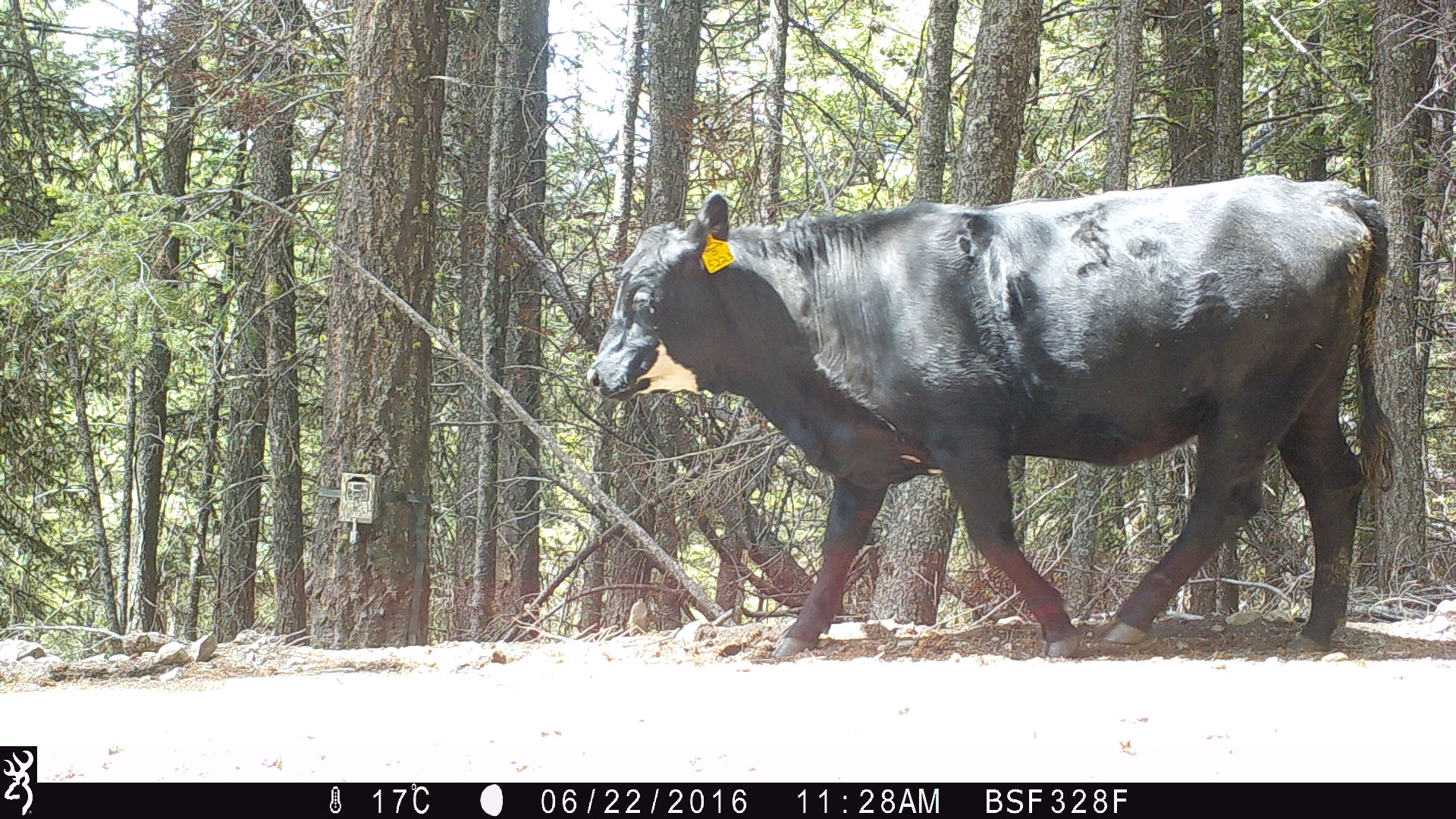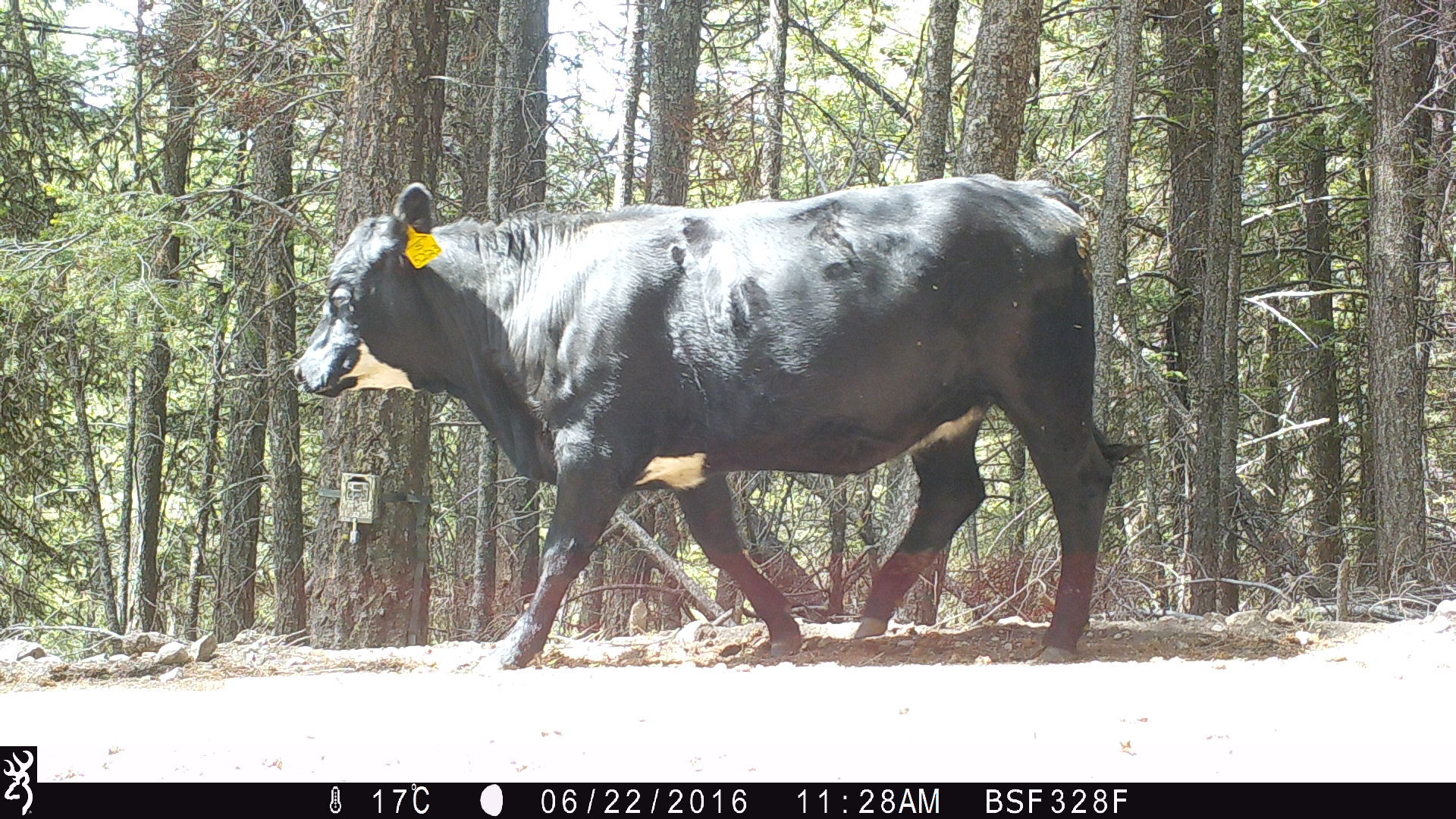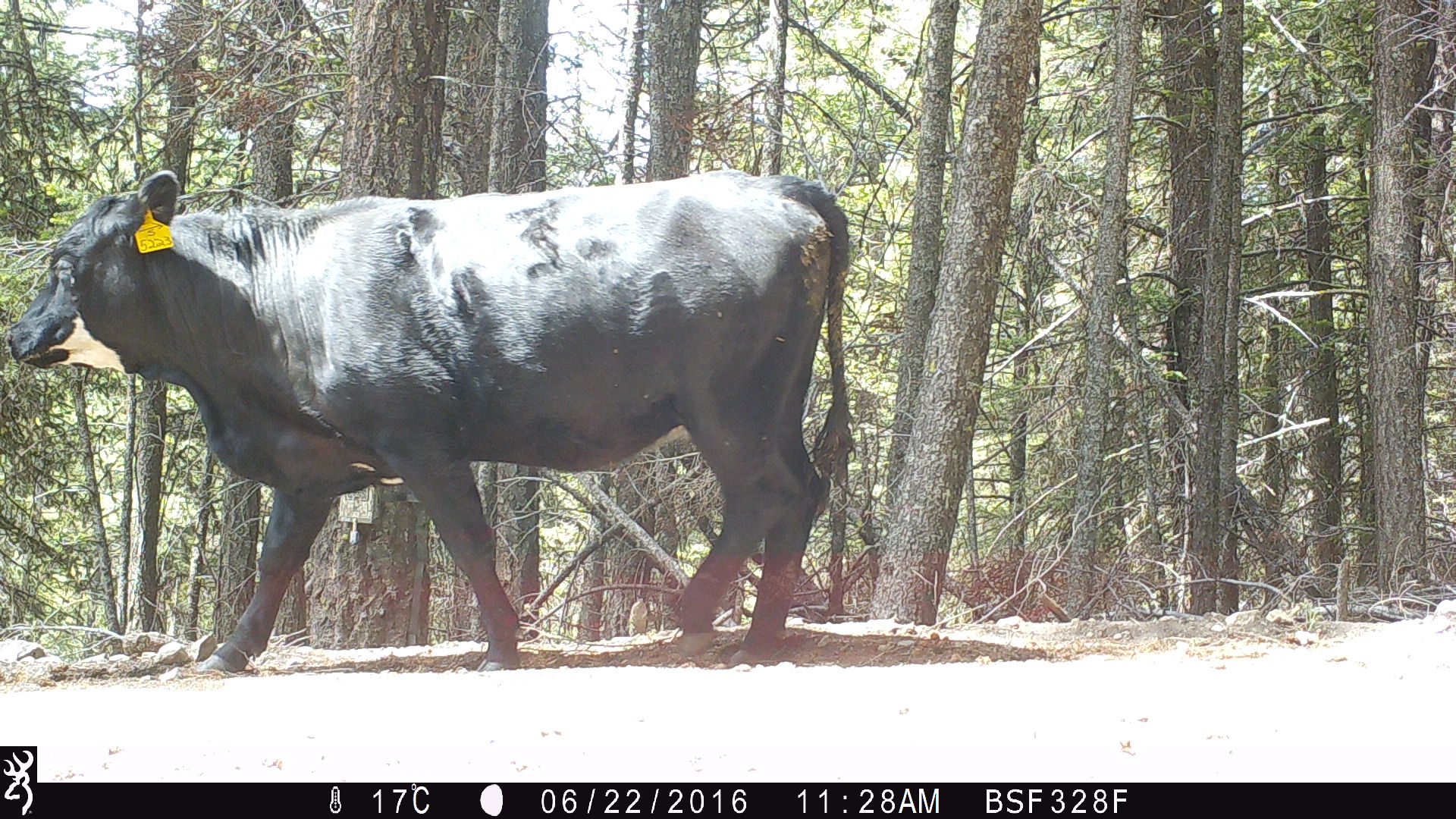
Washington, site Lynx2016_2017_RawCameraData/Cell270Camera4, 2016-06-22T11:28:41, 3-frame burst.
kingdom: Animalia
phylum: Chordata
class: Mammalia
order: Artiodactyla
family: Bovidae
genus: Bos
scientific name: Bos taurus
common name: domestic cattle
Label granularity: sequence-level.